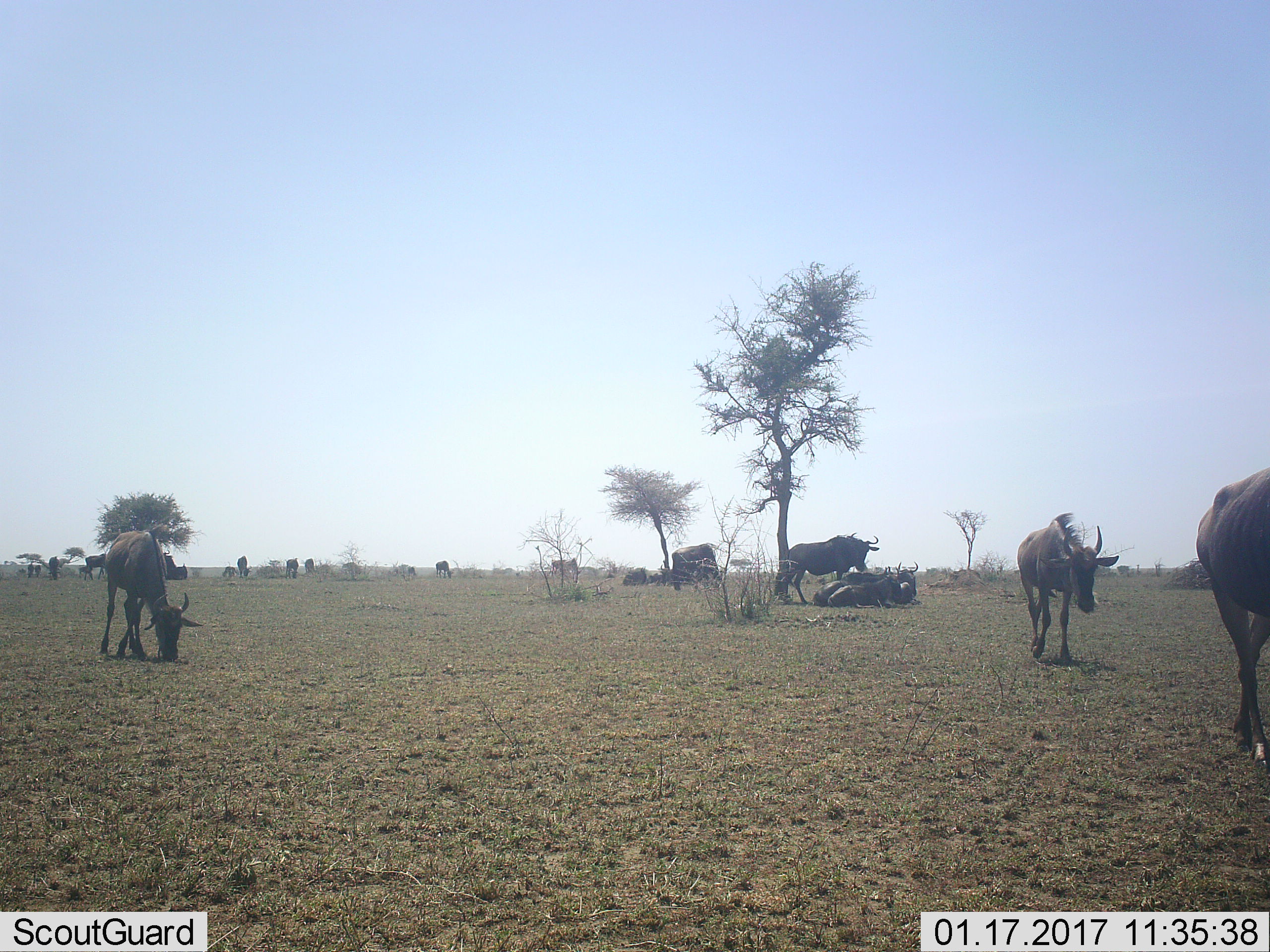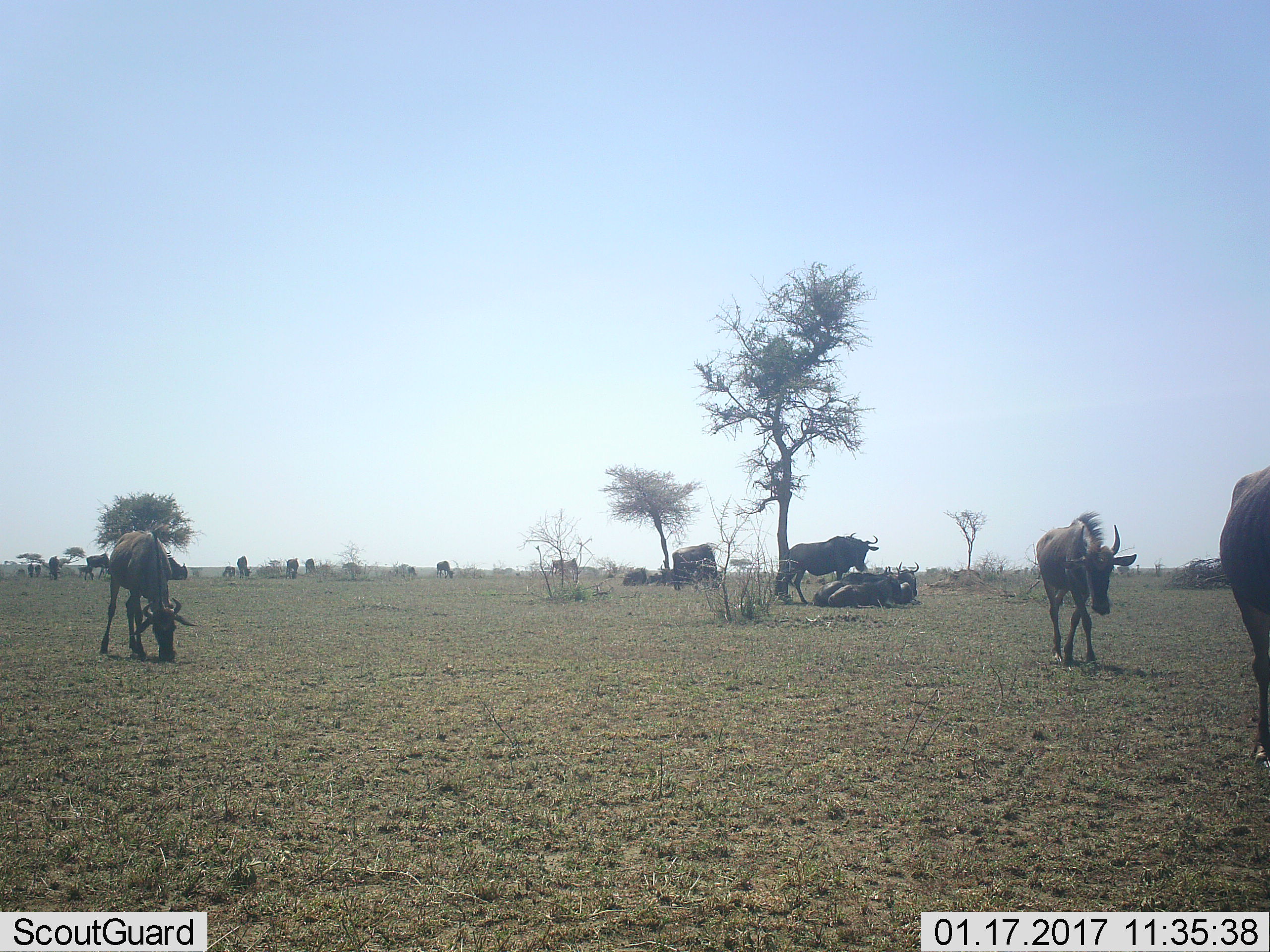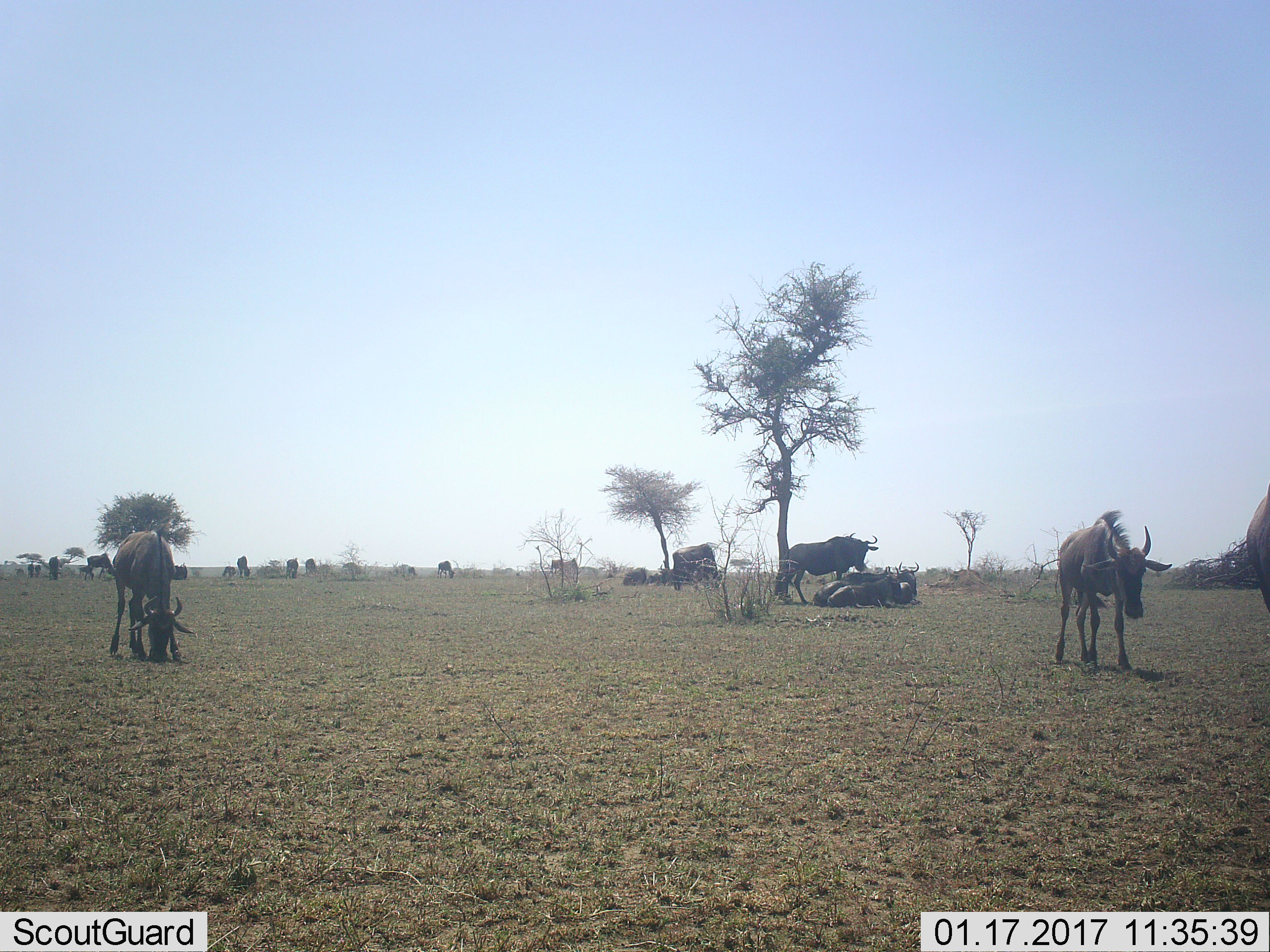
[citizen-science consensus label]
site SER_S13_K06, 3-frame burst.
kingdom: Animalia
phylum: Chordata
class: Mammalia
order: Artiodactyla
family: Bovidae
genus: Connochaetes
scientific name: Connochaetes taurinus taurinus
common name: blue wildebeest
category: wildebeestblue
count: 11-50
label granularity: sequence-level